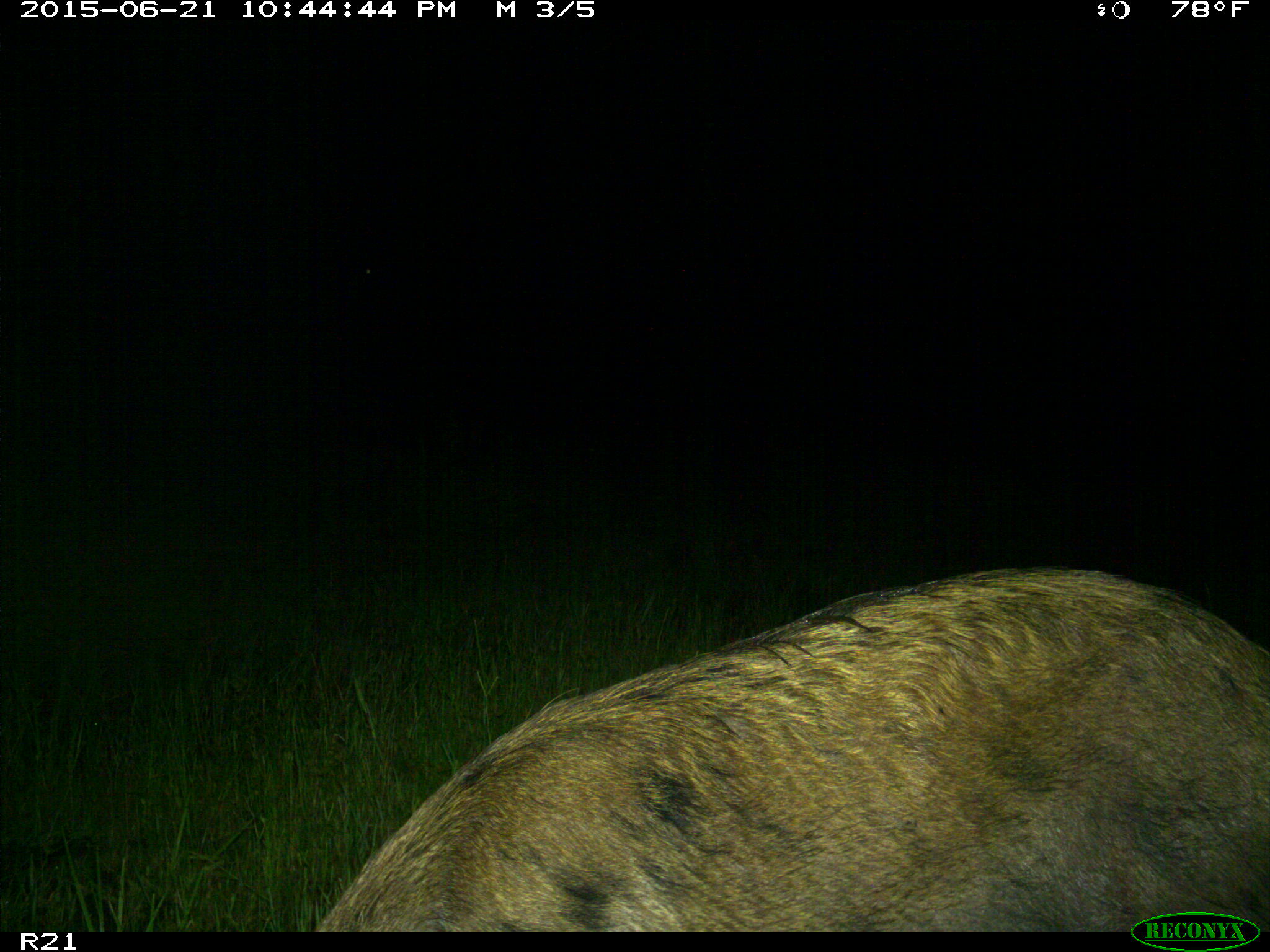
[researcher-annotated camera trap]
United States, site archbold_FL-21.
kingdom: Animalia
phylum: Chordata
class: Mammalia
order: Artiodactyla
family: Suidae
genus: Sus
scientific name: Sus scrofa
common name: wild boar